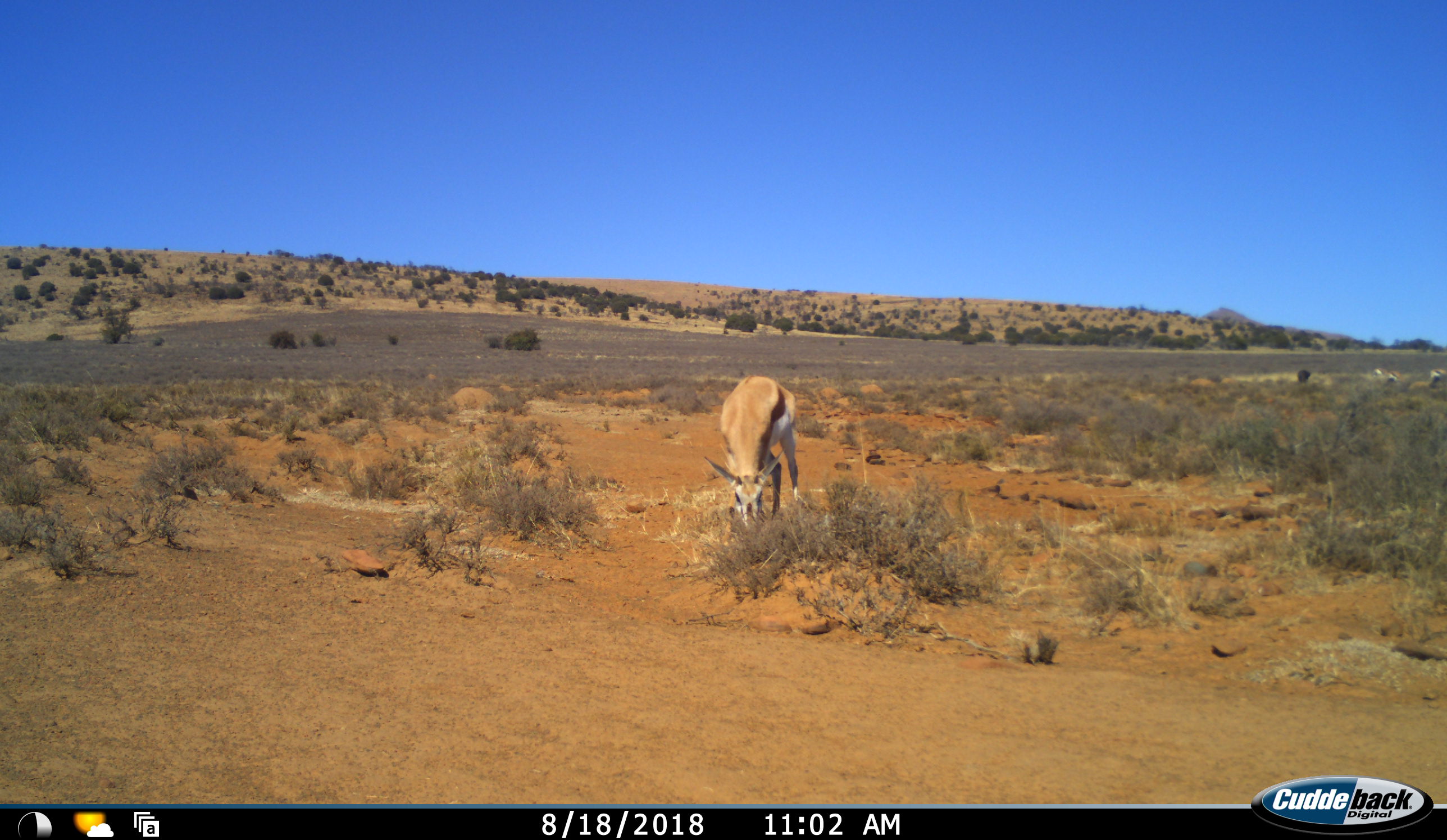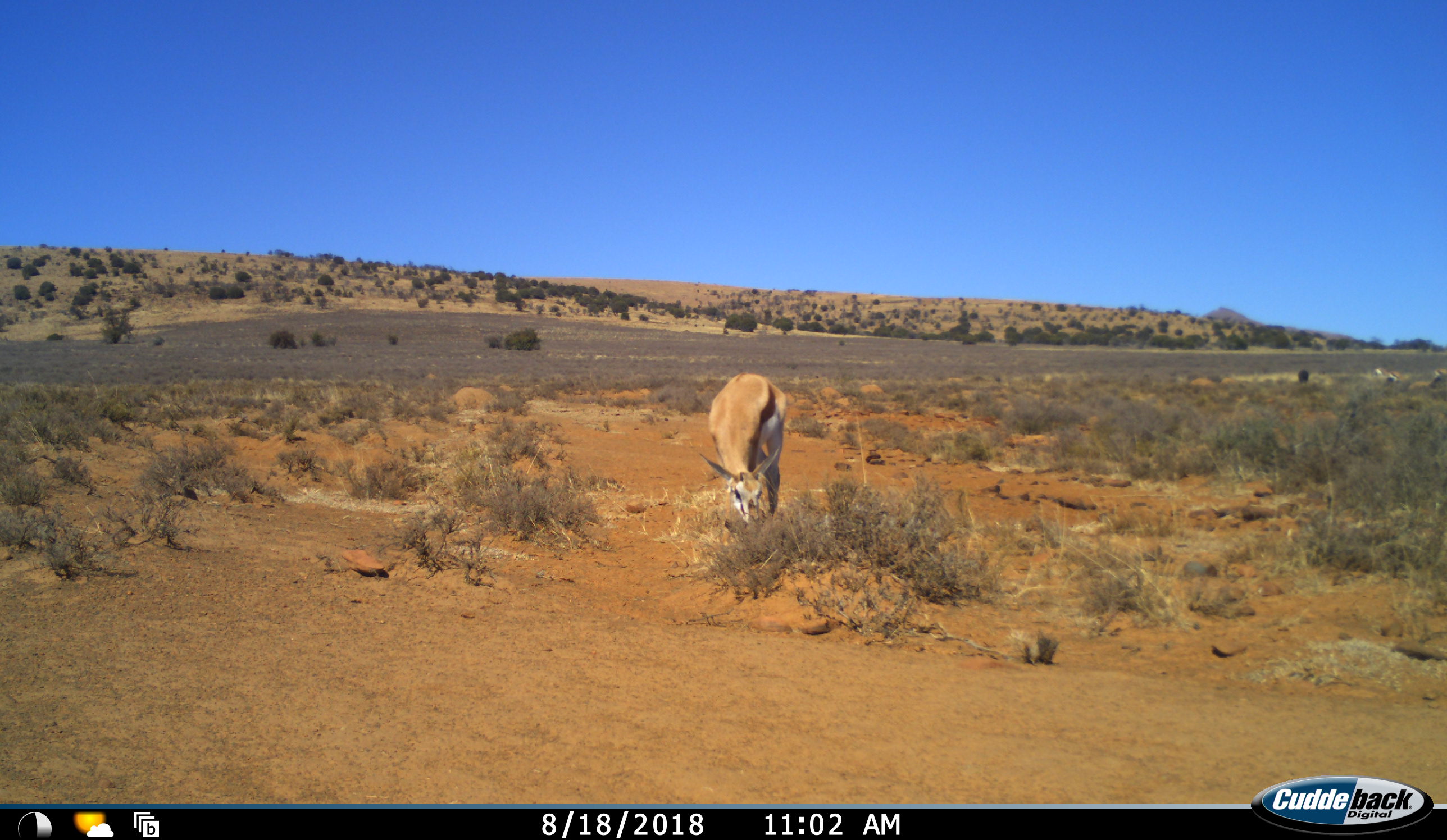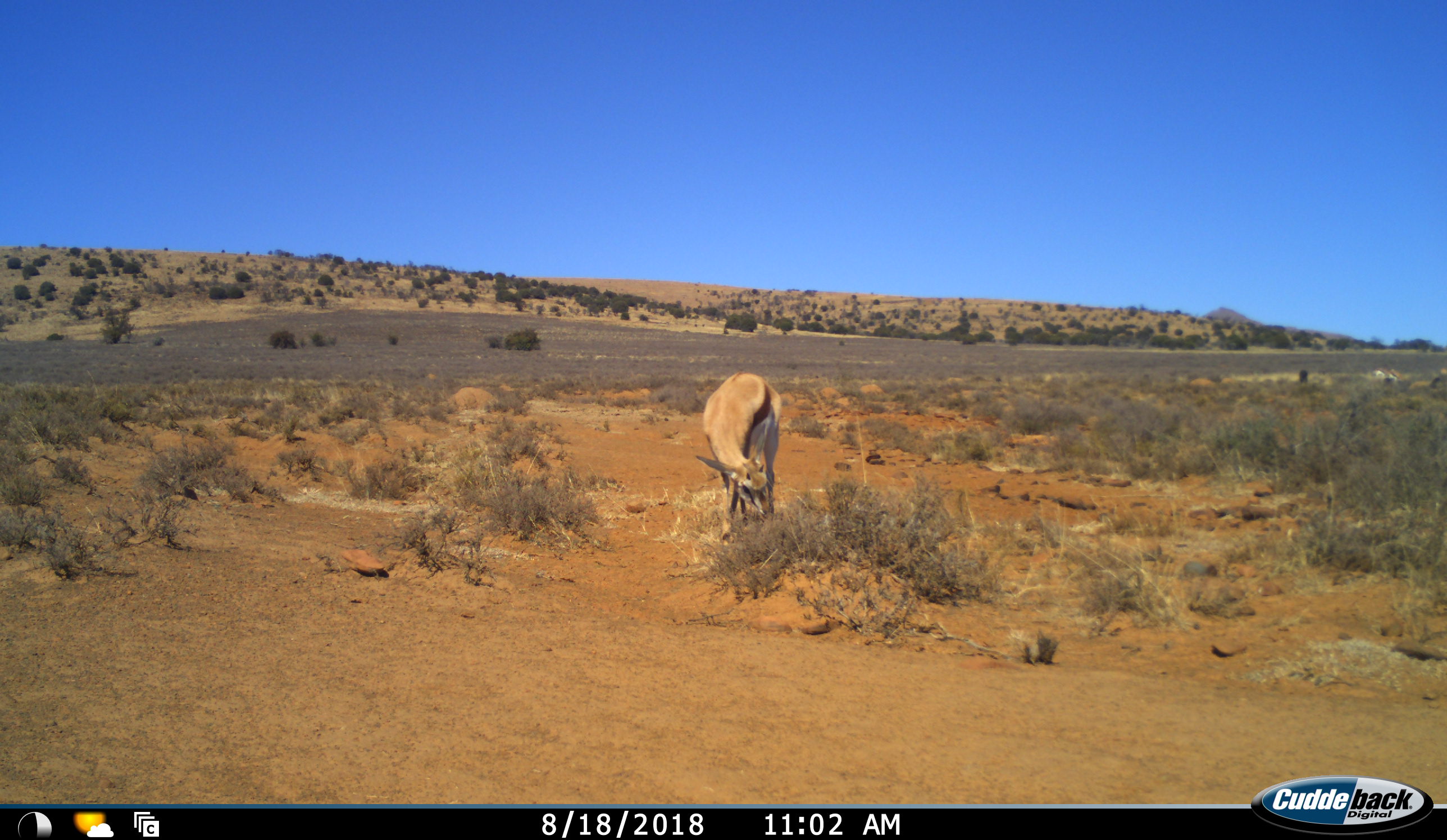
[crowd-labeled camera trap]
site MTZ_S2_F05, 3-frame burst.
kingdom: Animalia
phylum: Chordata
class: Mammalia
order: Artiodactyla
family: Bovidae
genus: Antidorcas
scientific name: Antidorcas marsupialis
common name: springbok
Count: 4.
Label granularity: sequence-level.